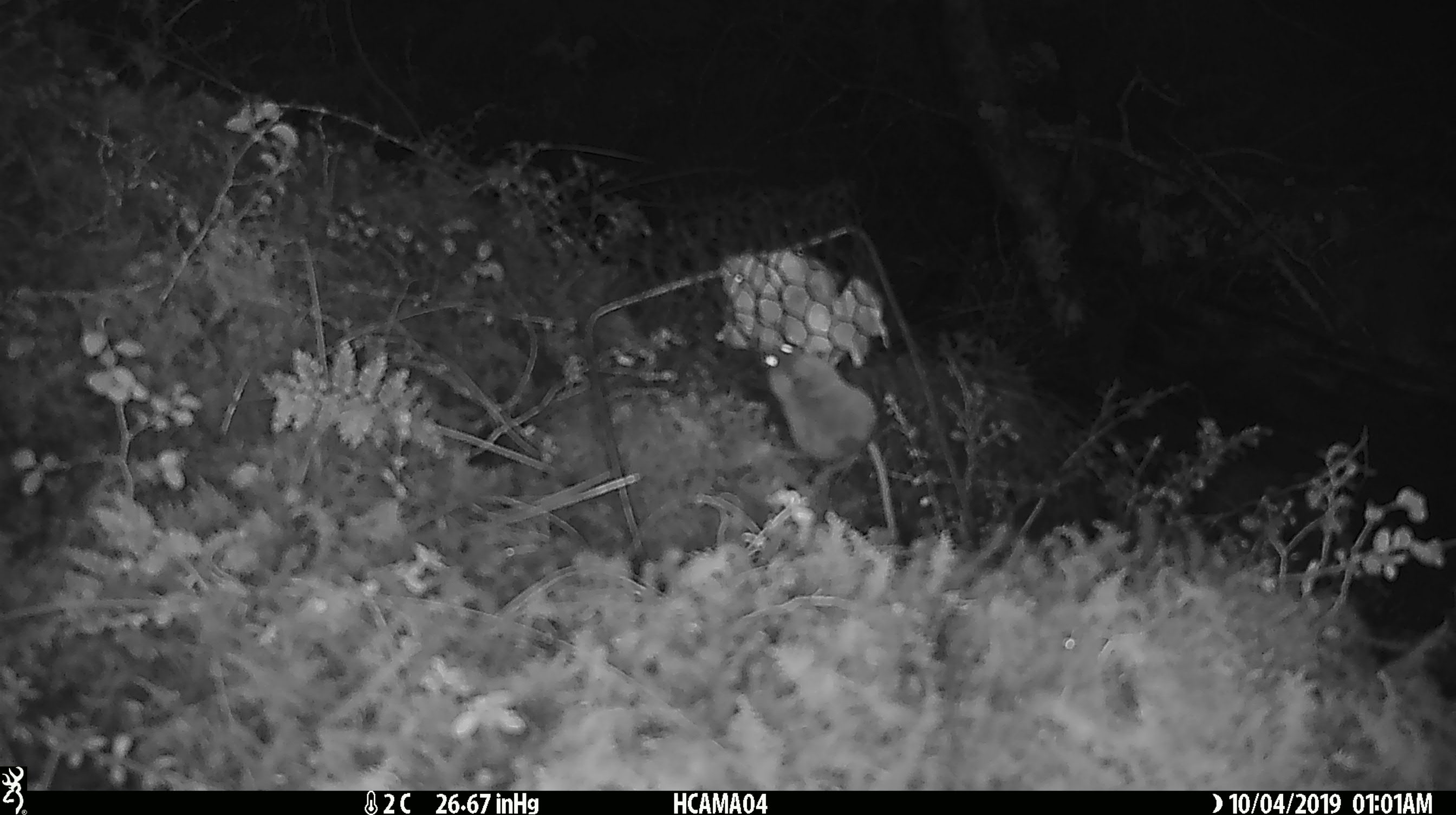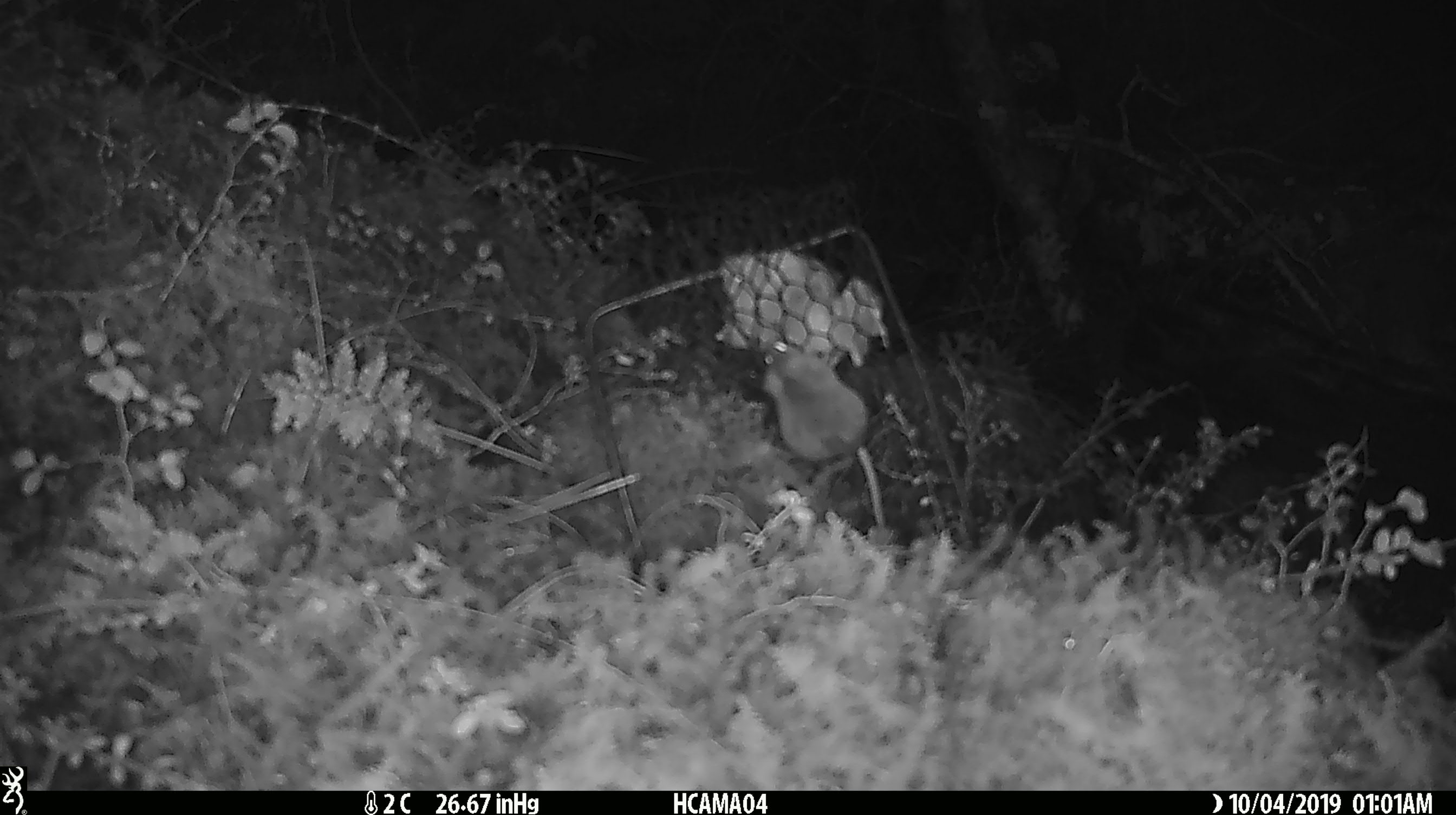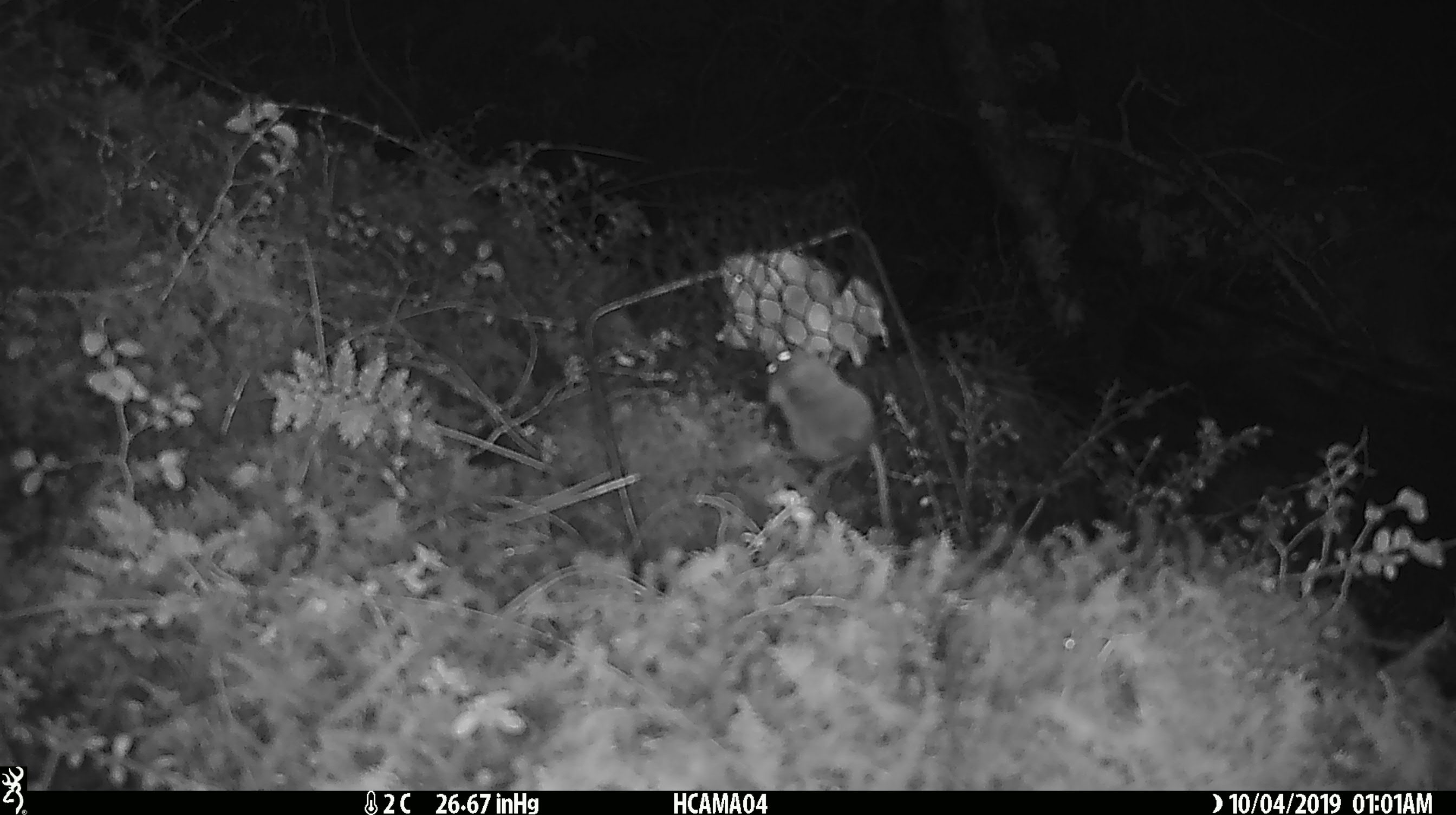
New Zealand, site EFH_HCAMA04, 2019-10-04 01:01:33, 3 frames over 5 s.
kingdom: Animalia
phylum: Chordata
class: Mammalia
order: Rodentia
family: Muridae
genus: Mus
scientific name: Mus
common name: mouse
Mouse (Mus).